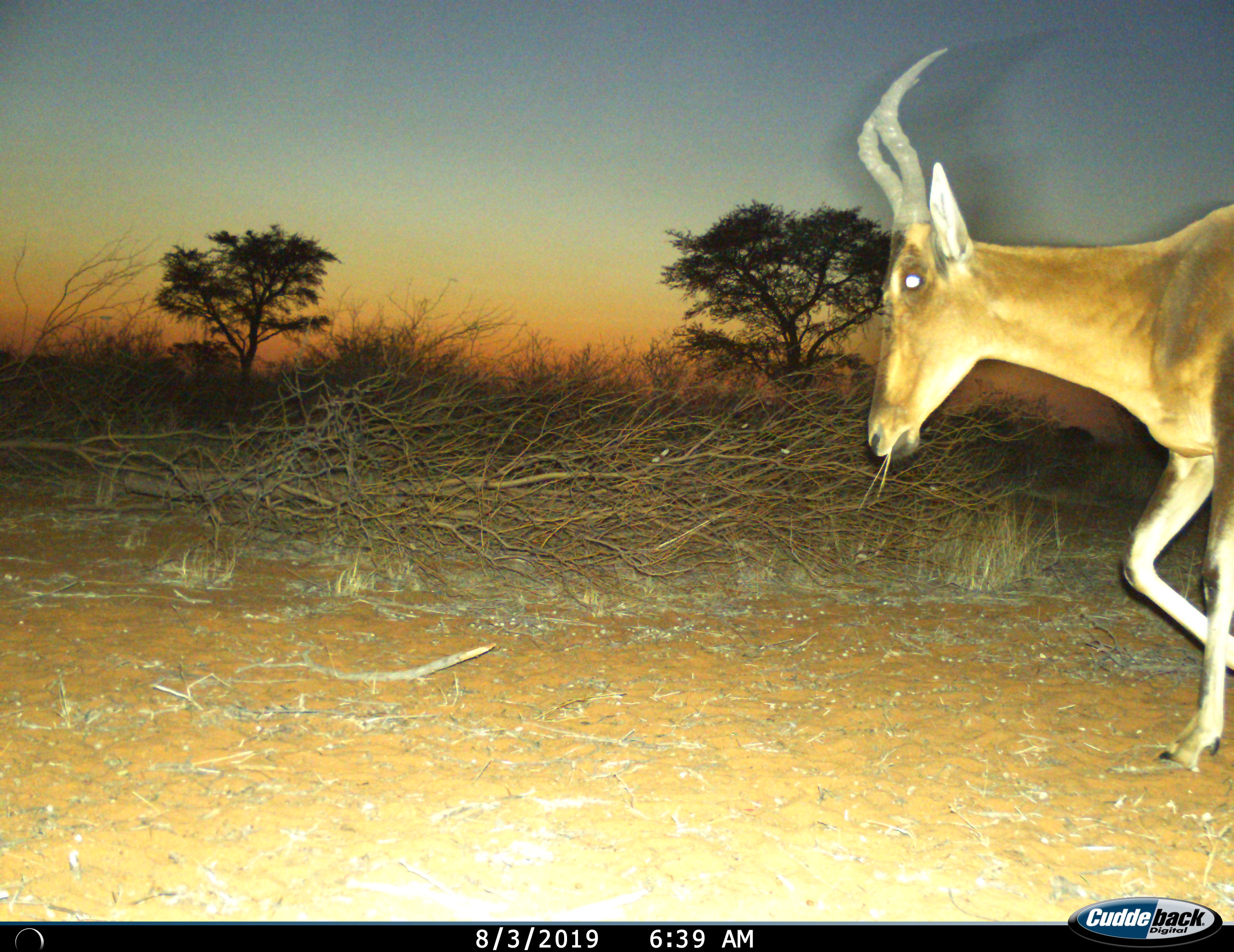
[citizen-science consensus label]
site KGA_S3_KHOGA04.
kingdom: Animalia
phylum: Chordata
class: Mammalia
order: Artiodactyla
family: Bovidae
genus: Alcelaphus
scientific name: Alcelaphus buselaphus caama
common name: red hartebeest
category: hartebeestred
Hartebeestred (red hartebeest) (Alcelaphus buselaphus caama), count 1. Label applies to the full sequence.